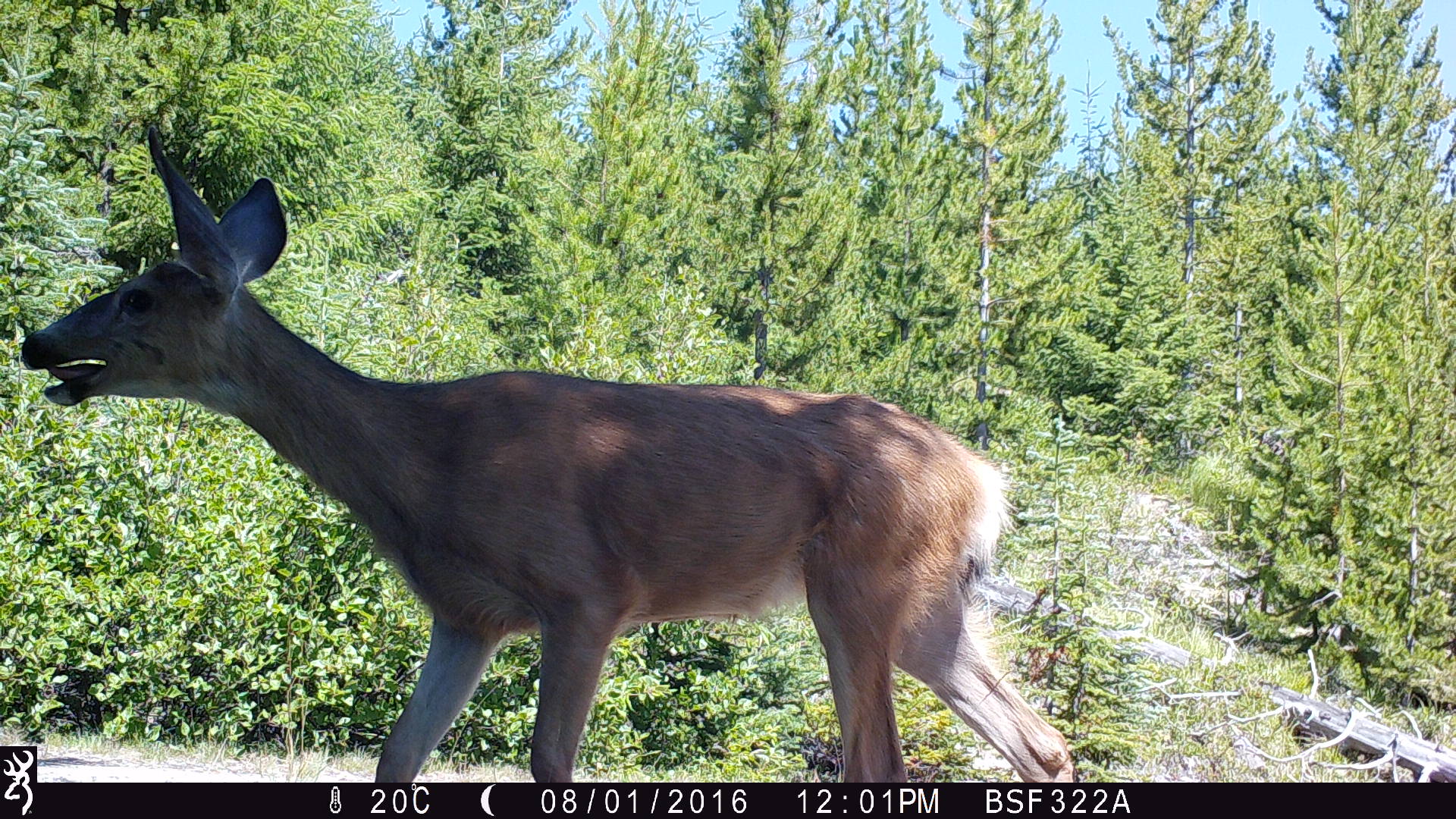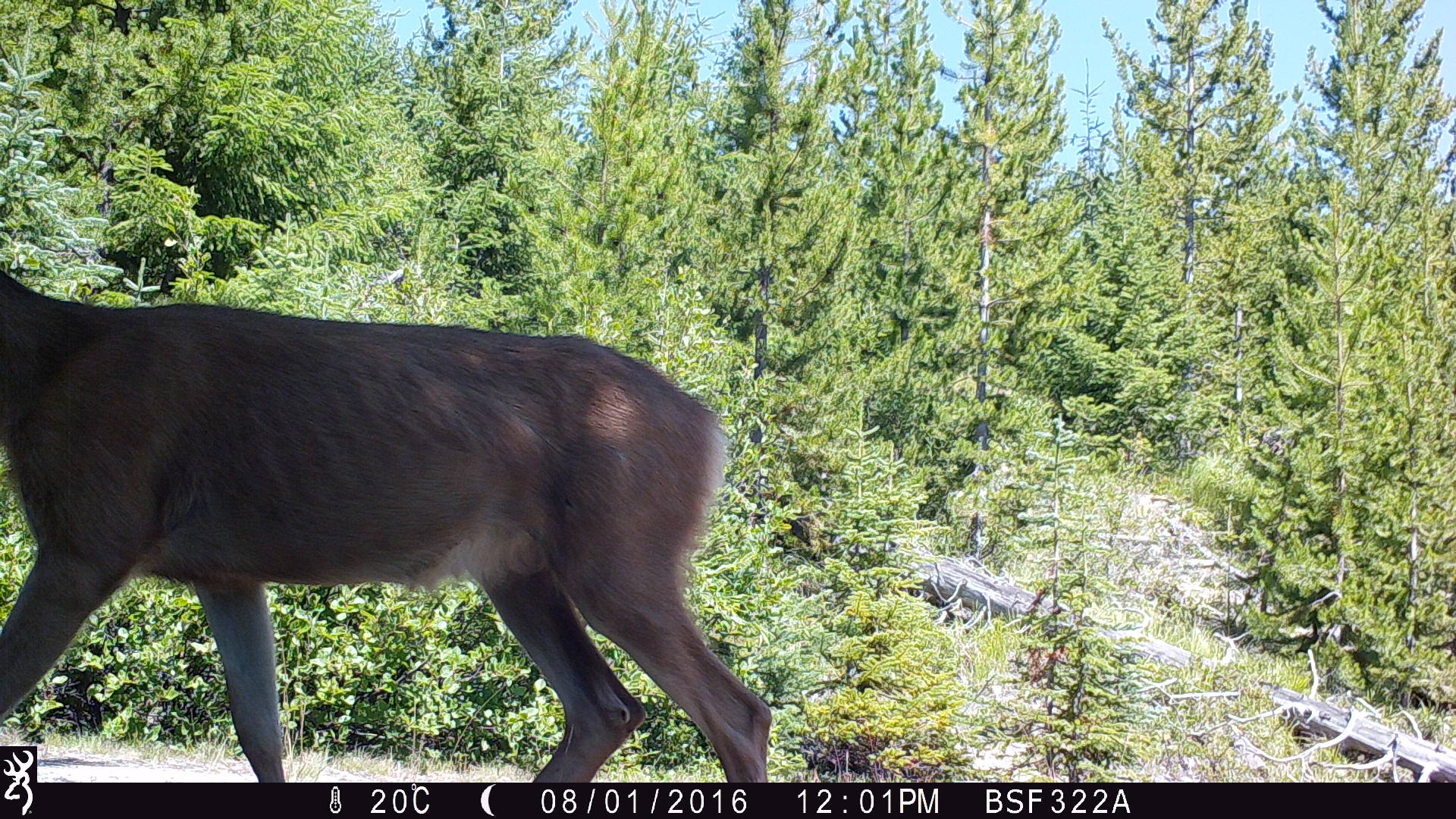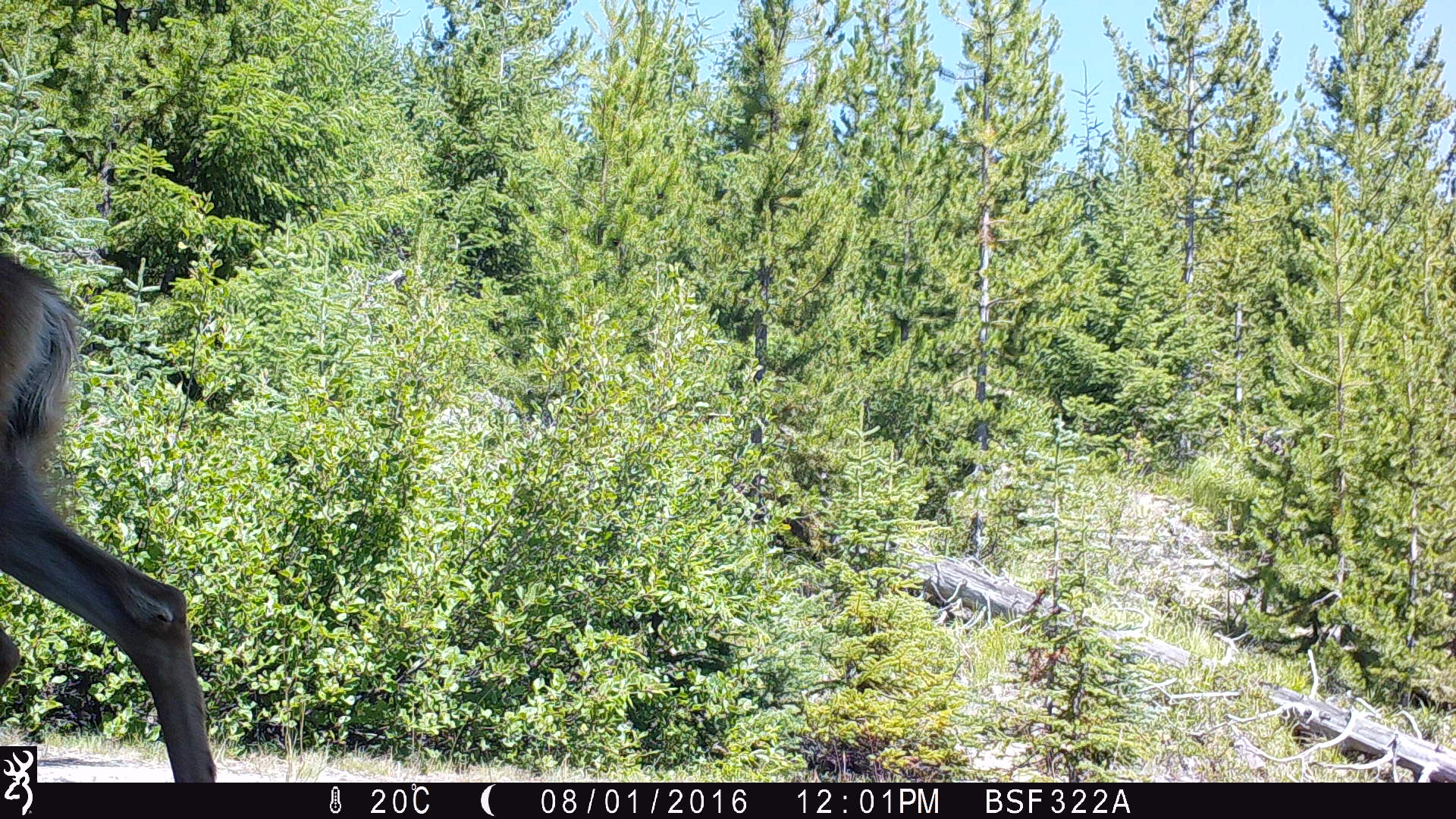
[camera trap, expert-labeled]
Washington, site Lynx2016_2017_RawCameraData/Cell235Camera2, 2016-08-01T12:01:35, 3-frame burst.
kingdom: Animalia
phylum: Chordata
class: Mammalia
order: Artiodactyla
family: Cervidae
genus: Odocoileus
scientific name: Odocoileus hemionus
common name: mule deer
Odocoileus hemionus (mule deer). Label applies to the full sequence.